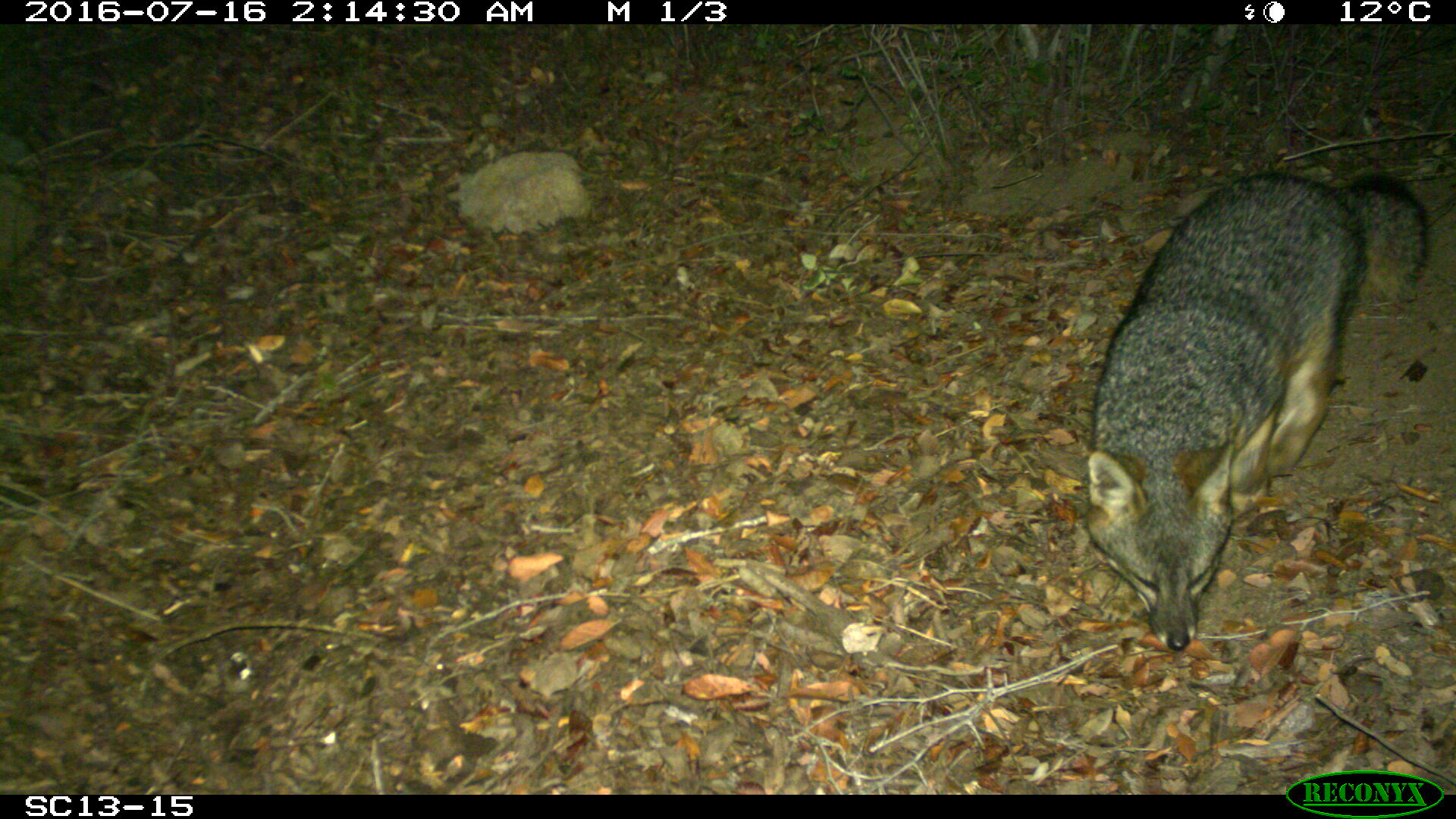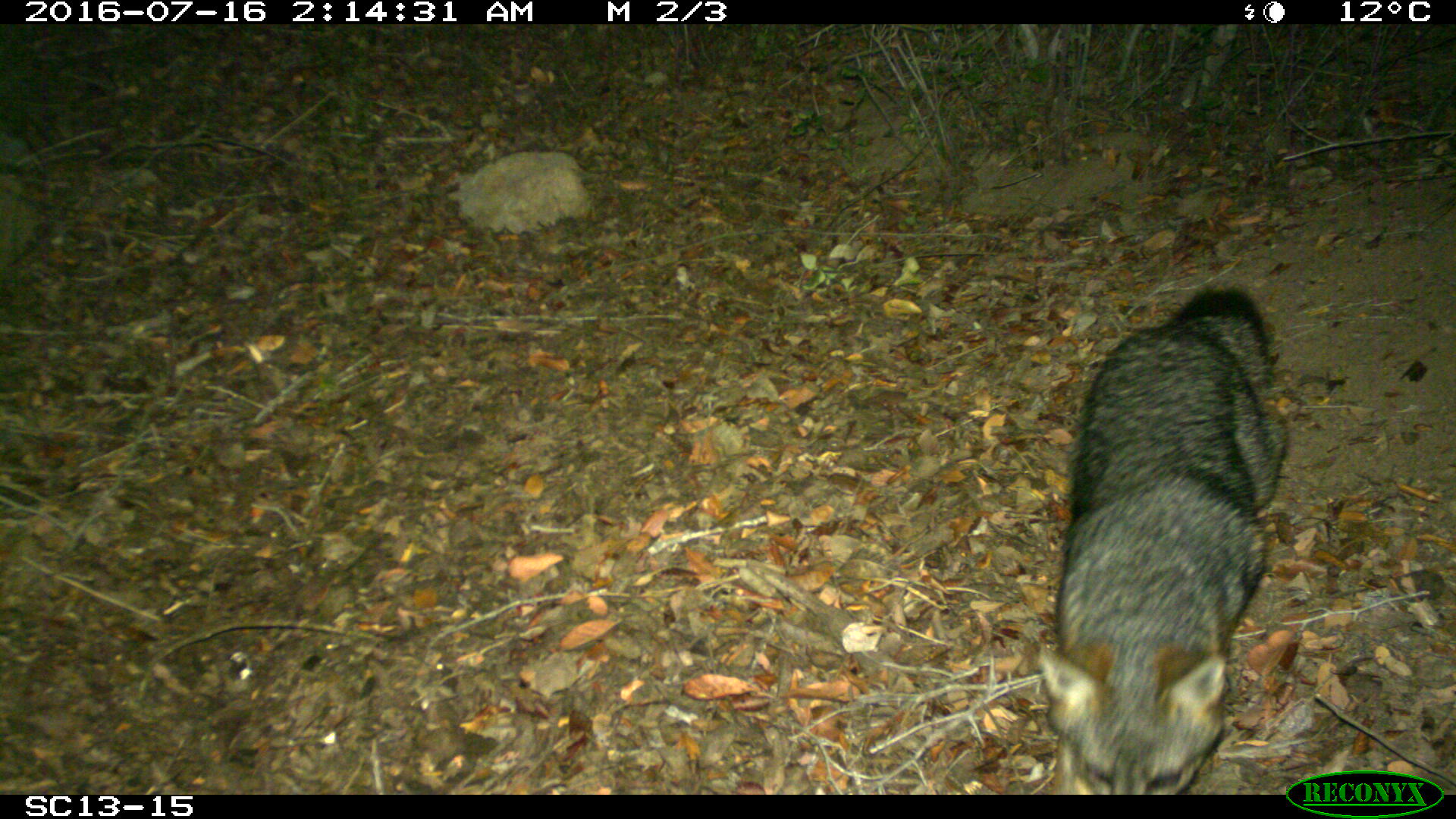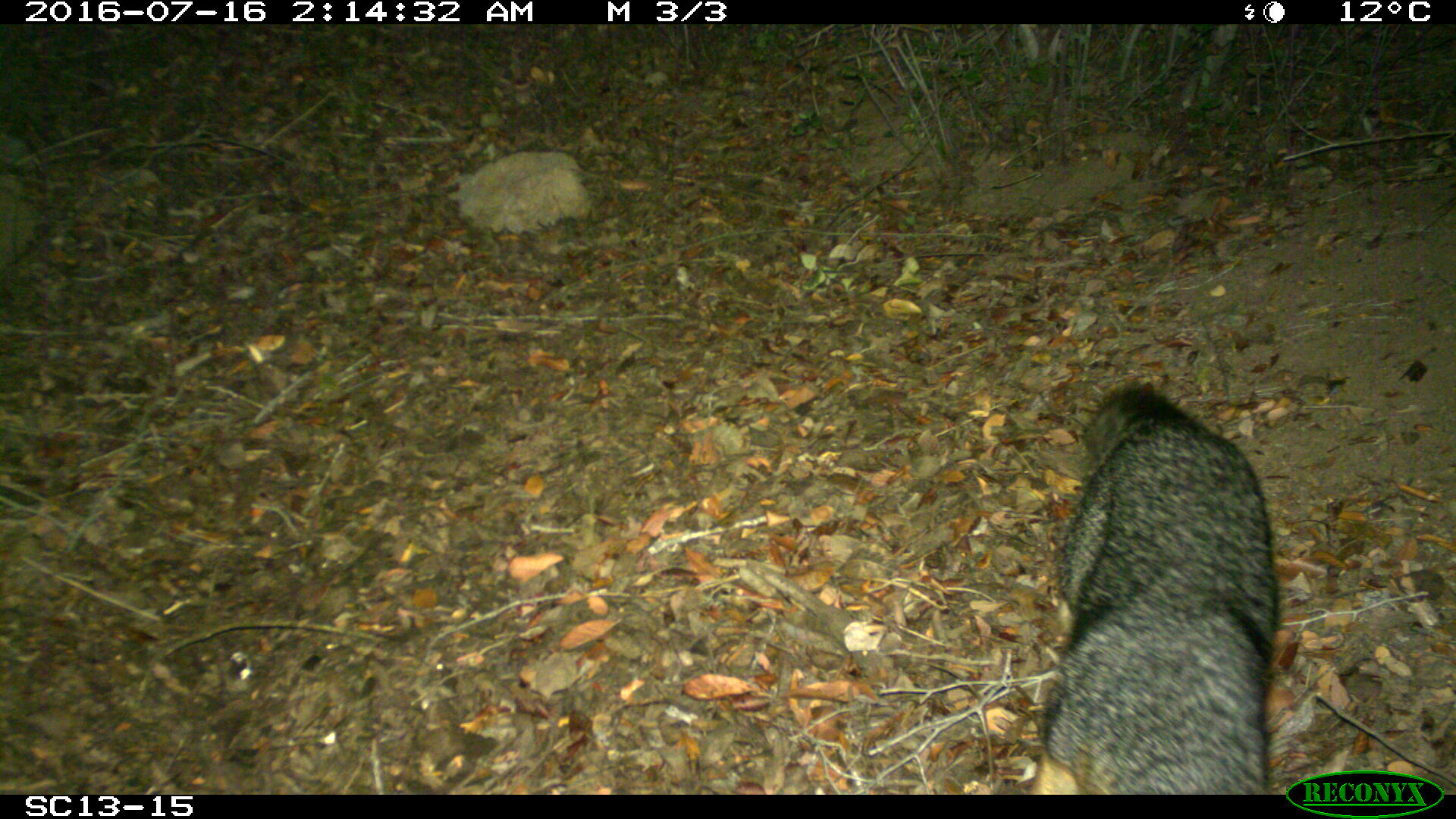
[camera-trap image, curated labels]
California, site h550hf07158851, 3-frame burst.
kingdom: Animalia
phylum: Chordata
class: Mammalia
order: Carnivora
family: Canidae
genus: Urocyon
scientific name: Urocyon littoralis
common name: island fox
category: fox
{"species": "fox (island fox) (Urocyon littoralis)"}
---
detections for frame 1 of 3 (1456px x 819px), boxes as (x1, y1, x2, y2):
fox: (1081, 167, 1429, 650)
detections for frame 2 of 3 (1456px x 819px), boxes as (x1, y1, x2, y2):
fox: (1037, 288, 1288, 794)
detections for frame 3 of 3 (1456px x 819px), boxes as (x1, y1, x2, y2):
fox: (1027, 383, 1278, 793)